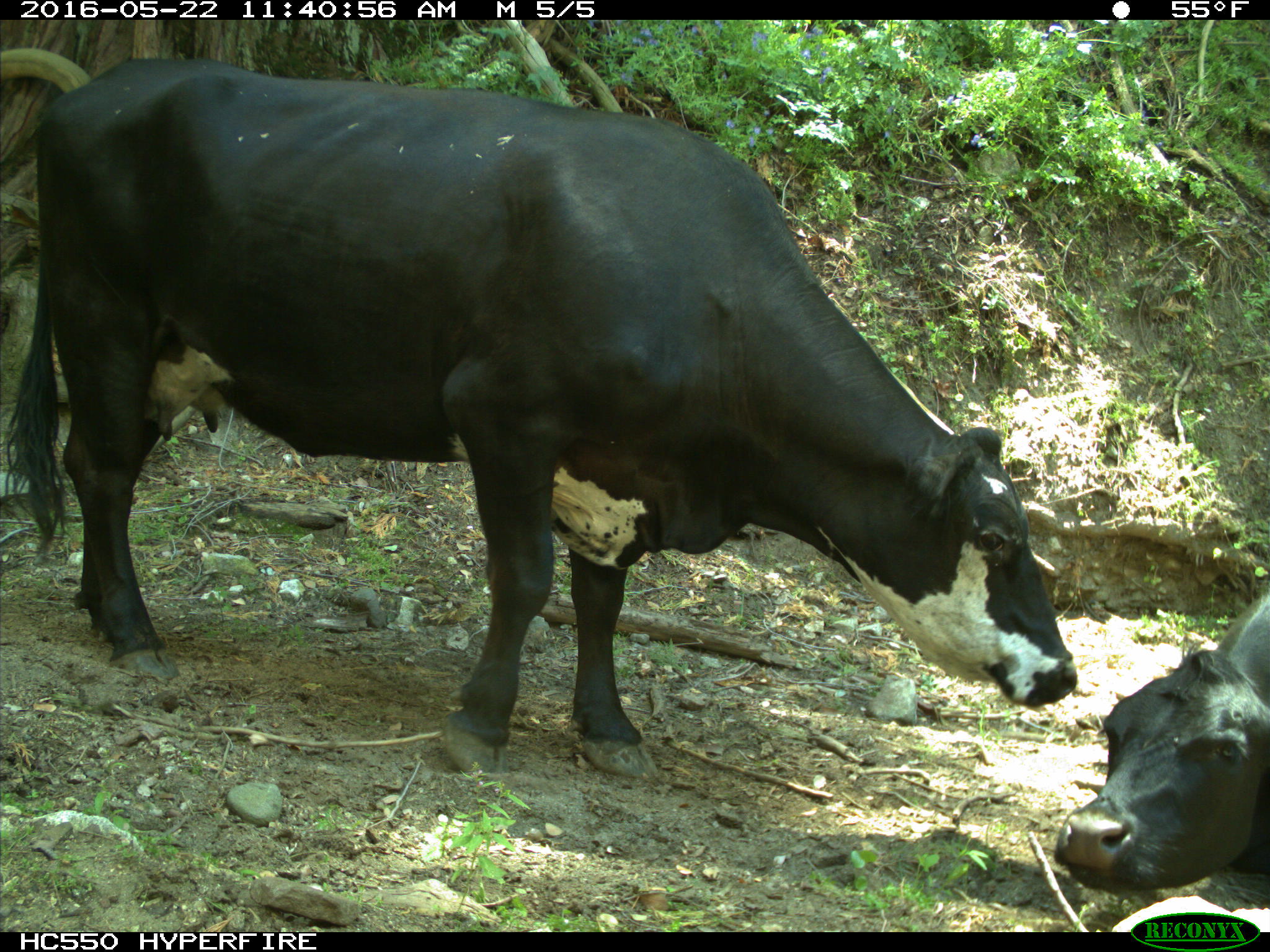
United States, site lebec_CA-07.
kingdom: Animalia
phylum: Chordata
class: Mammalia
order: Artiodactyla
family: Bovidae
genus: Bos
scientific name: Bos taurus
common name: domestic cow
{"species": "Bos taurus (domestic cow)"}